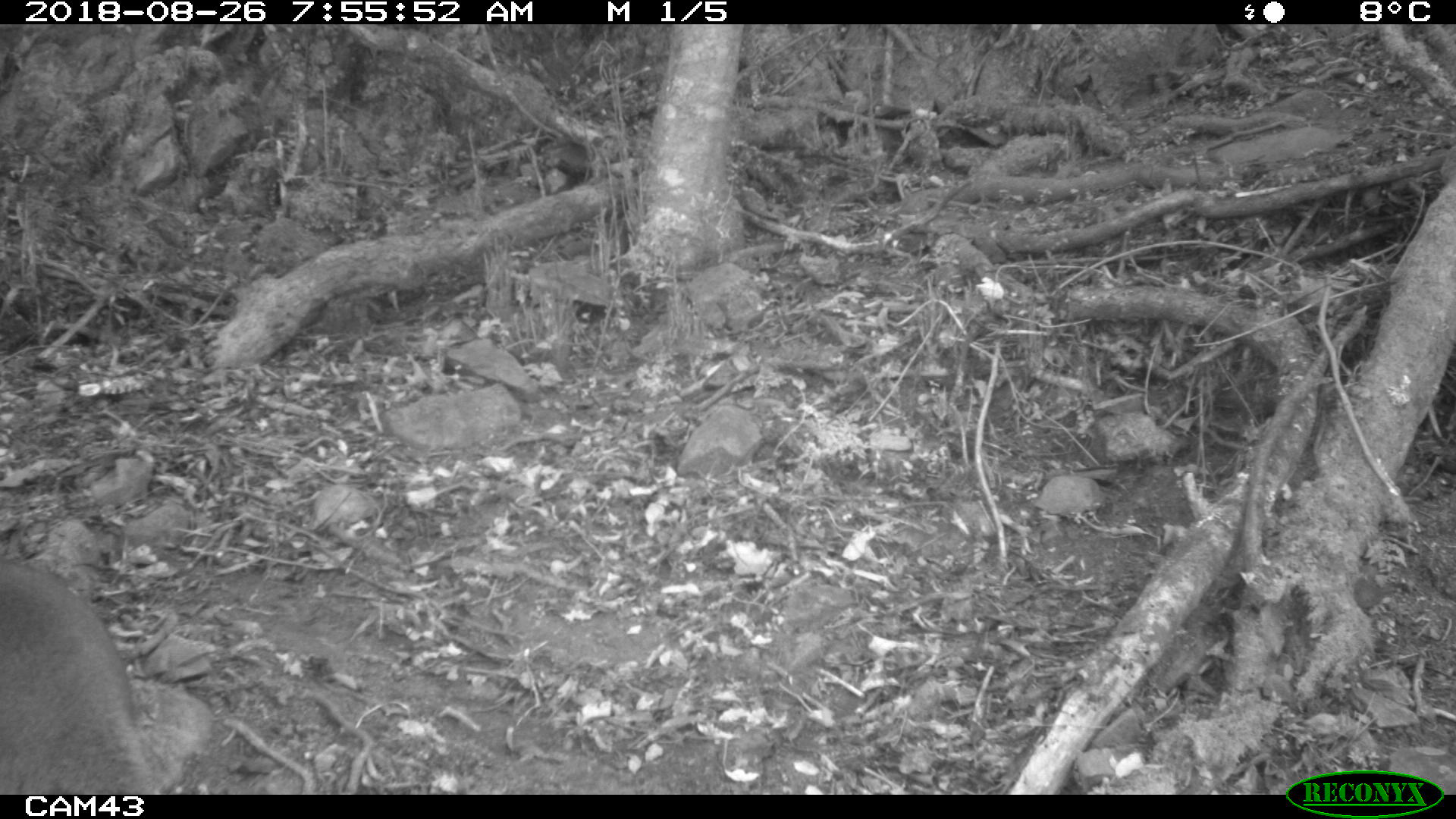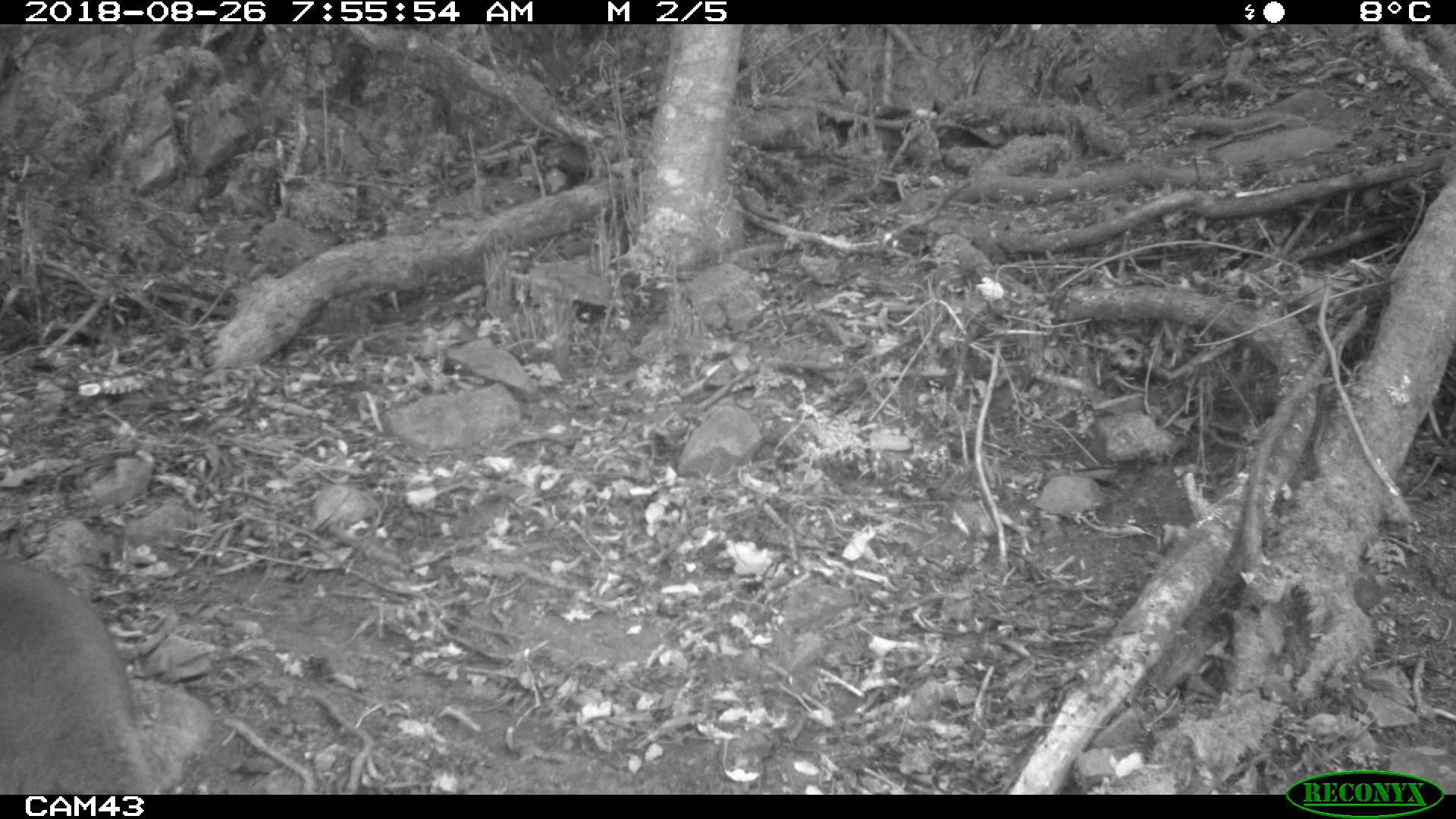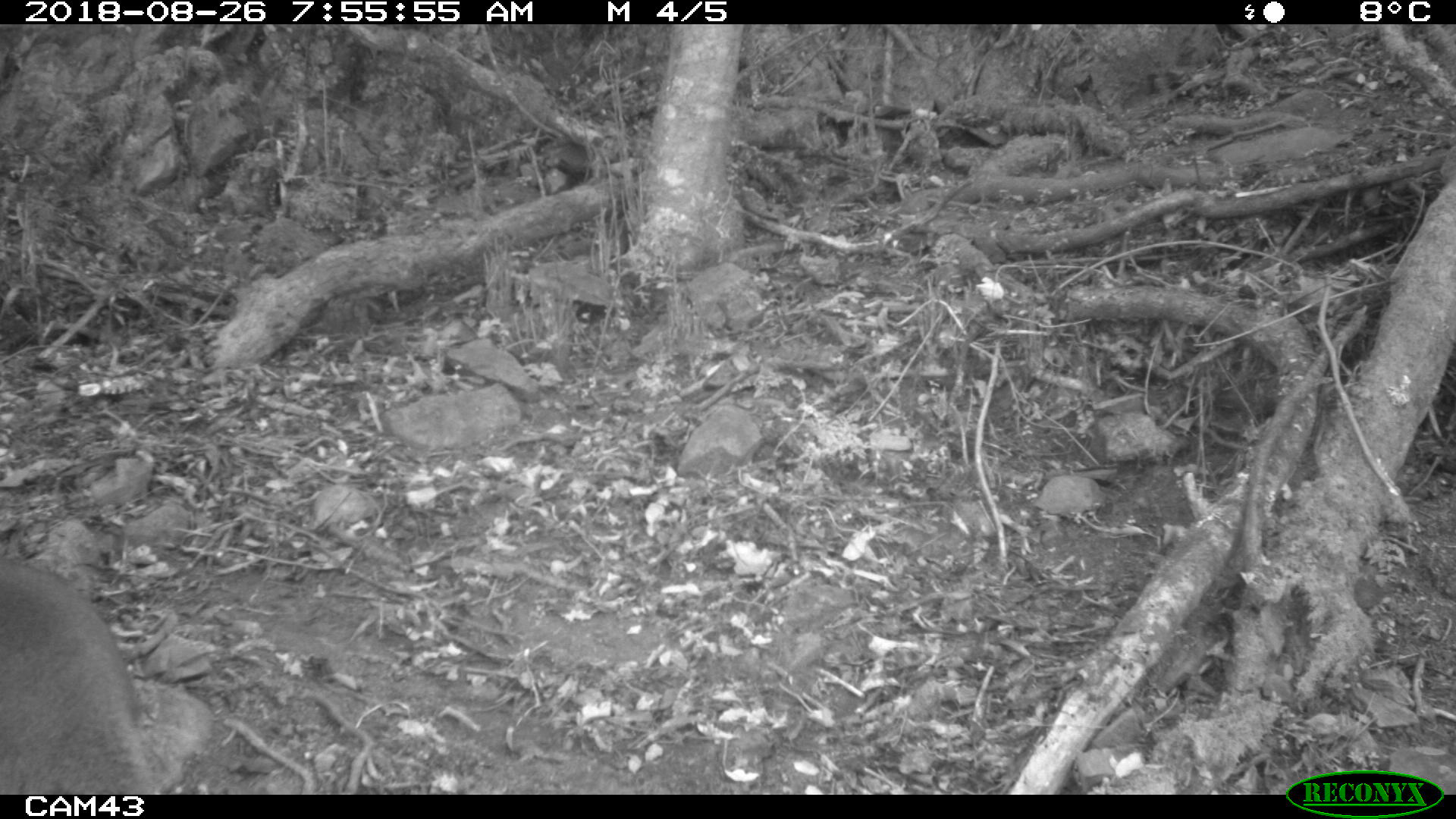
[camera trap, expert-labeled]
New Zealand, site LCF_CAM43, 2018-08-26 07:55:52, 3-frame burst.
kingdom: Animalia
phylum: Chordata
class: Mammalia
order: Diprotodontia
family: Macropodidae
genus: Notamacropus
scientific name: Notamacropus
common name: wallaby